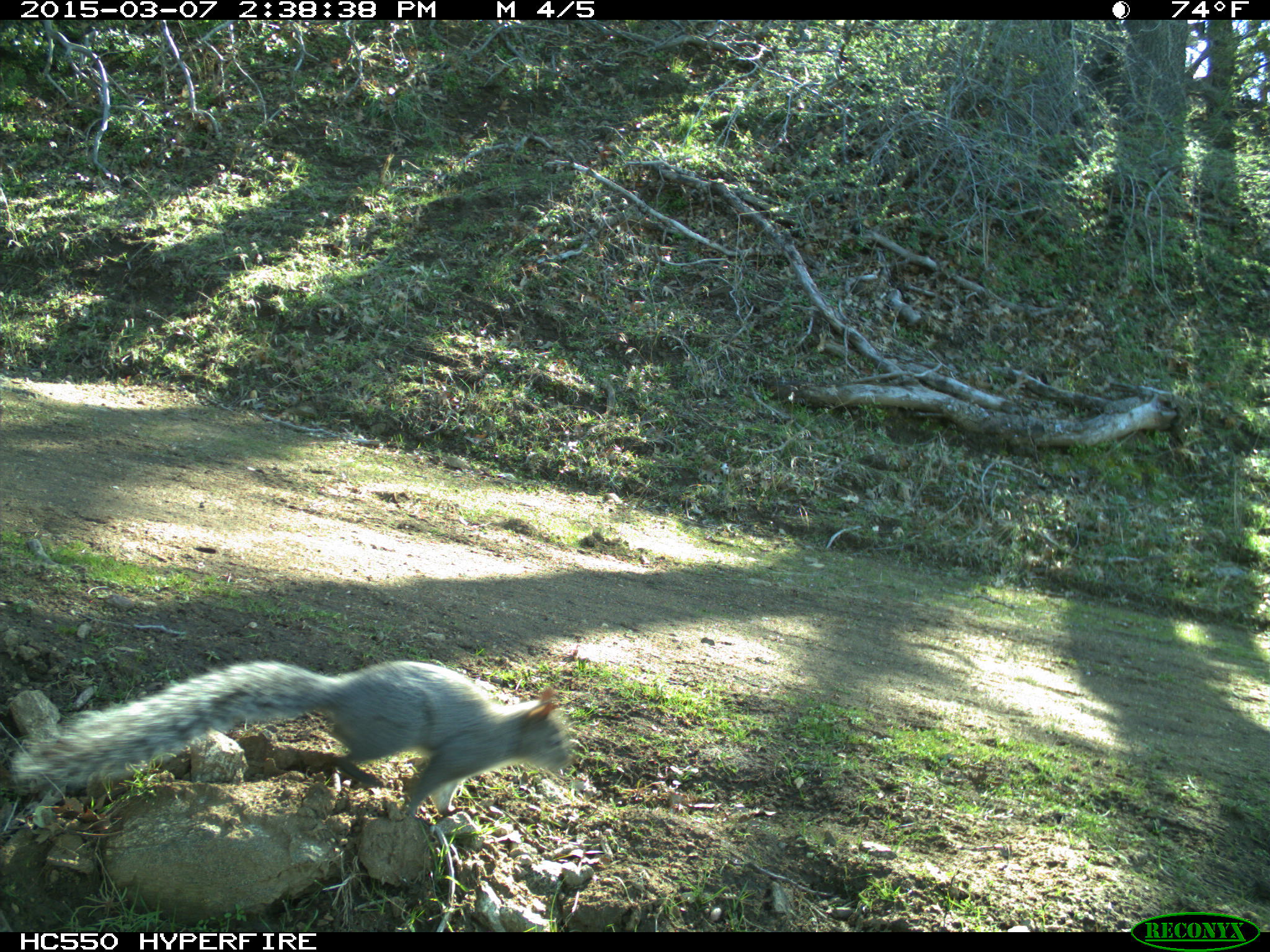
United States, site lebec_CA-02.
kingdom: Animalia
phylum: Chordata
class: Mammalia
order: Rodentia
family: Sciuridae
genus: Sciurus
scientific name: Sciurus carolinensis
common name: eastern gray squirrel